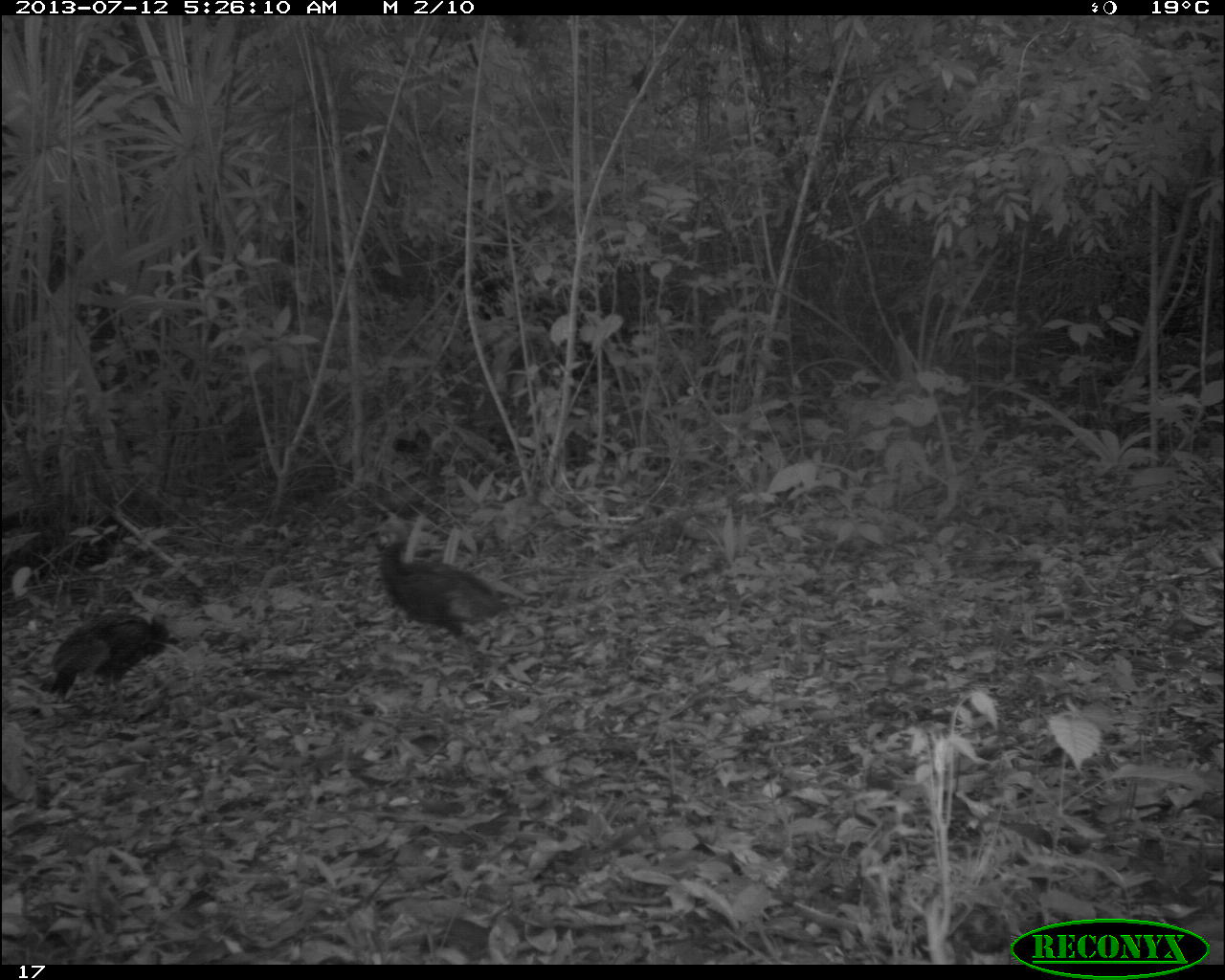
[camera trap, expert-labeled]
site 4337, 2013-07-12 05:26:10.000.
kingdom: Animalia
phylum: Chordata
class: Aves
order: Galliformes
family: Phasianidae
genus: Meleagris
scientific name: Meleagris ocellata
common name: ocellated turkey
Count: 2.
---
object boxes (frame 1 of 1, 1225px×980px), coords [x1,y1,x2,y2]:
meleagris ocellata: [374,537,523,674]; [38,610,167,713]